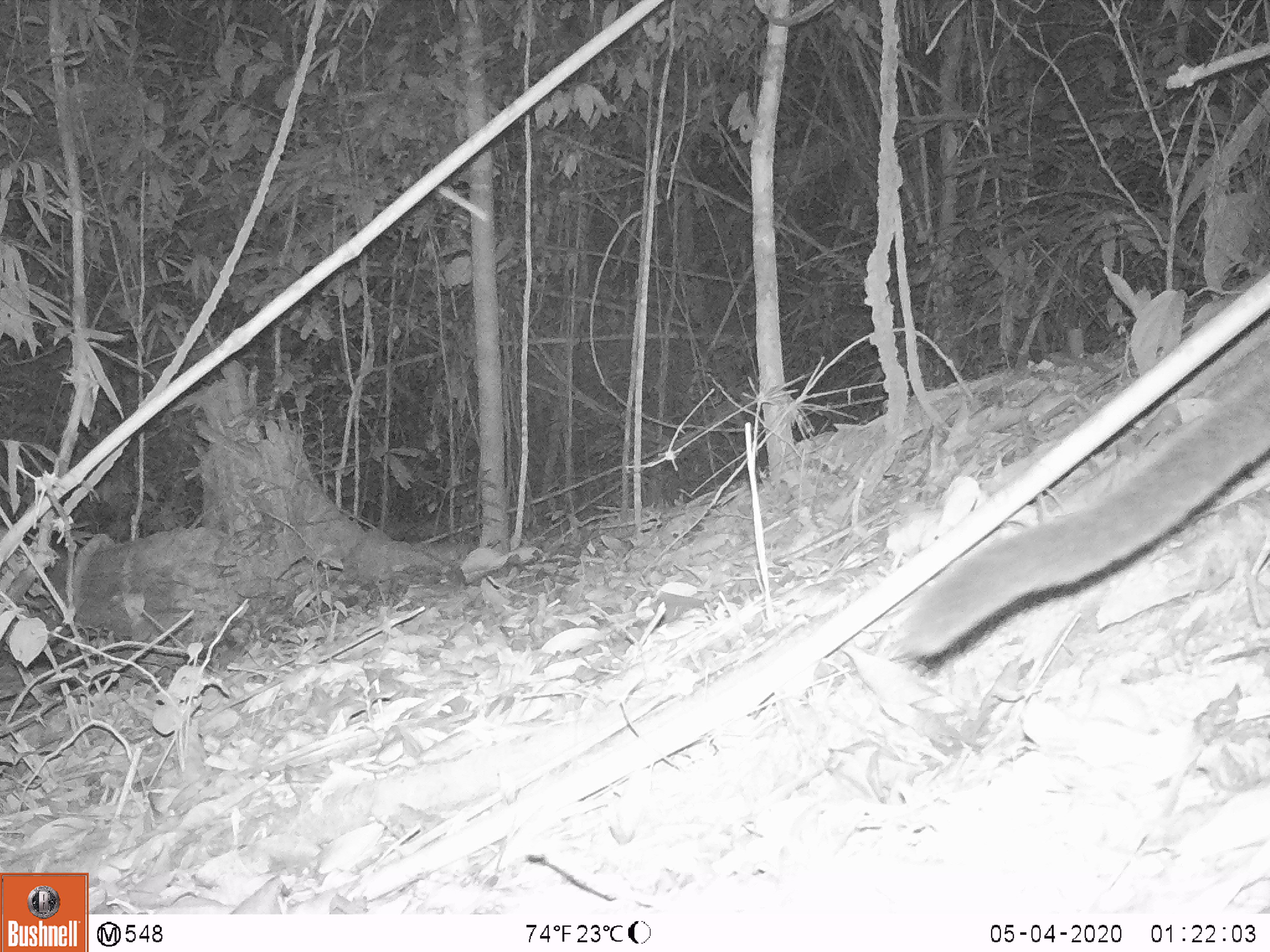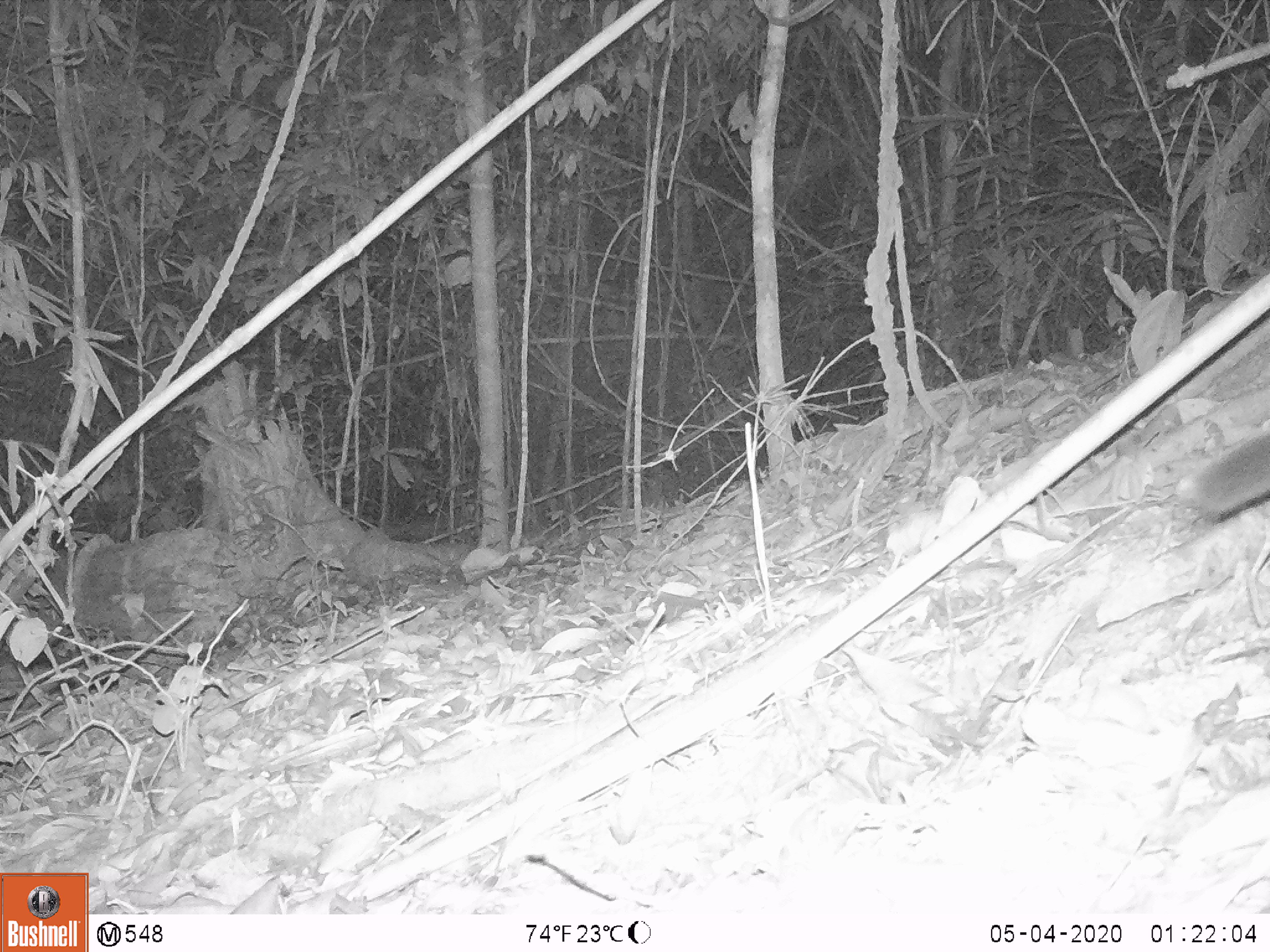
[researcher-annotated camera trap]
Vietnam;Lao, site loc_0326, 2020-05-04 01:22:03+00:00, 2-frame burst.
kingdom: Animalia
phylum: Chordata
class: Mammalia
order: Carnivora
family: Viverridae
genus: Paguma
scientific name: Paguma larvata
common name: masked palm civet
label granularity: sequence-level